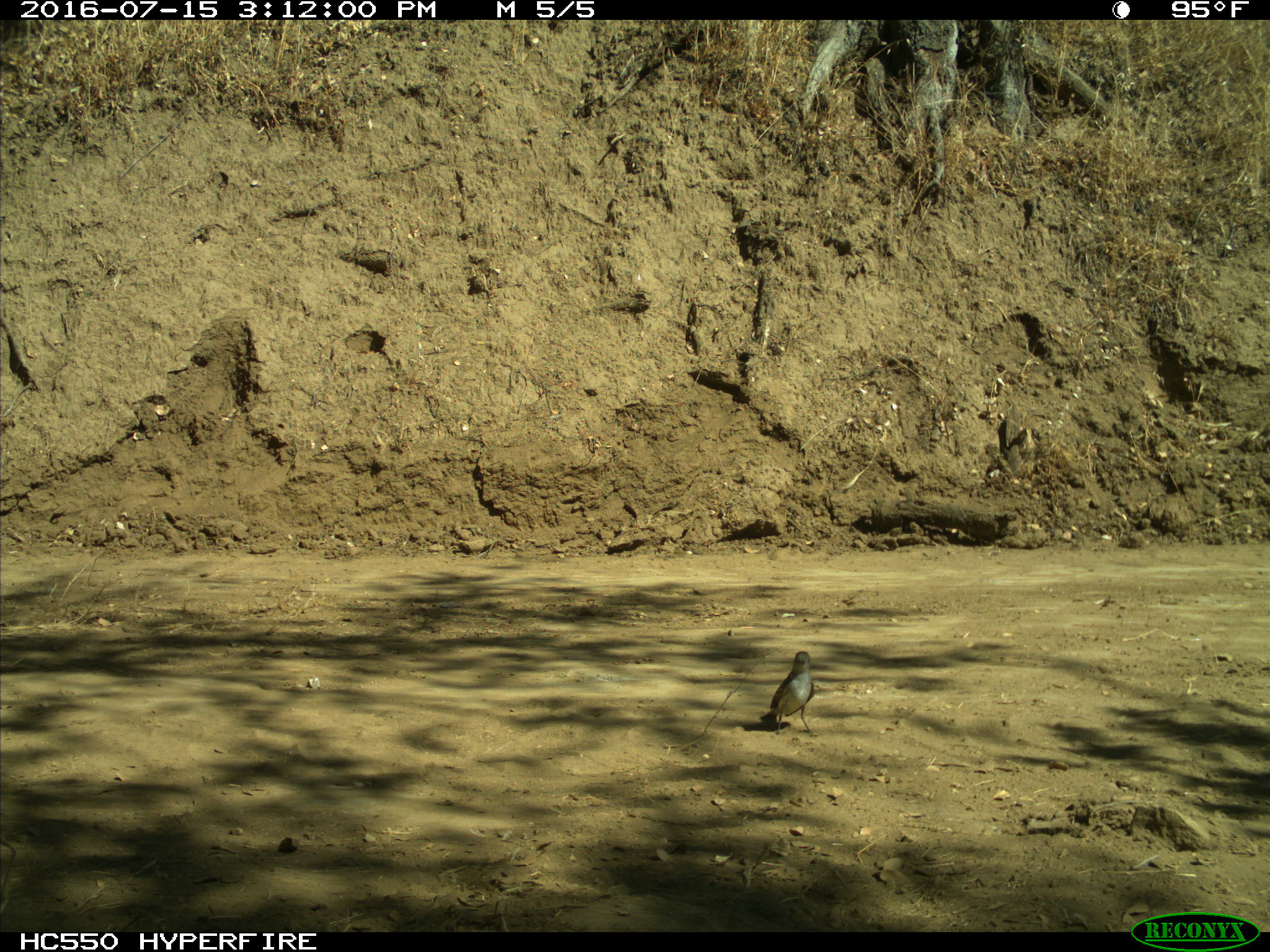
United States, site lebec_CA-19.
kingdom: Animalia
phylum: Chordata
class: Aves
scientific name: Aves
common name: birds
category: unidentified bird